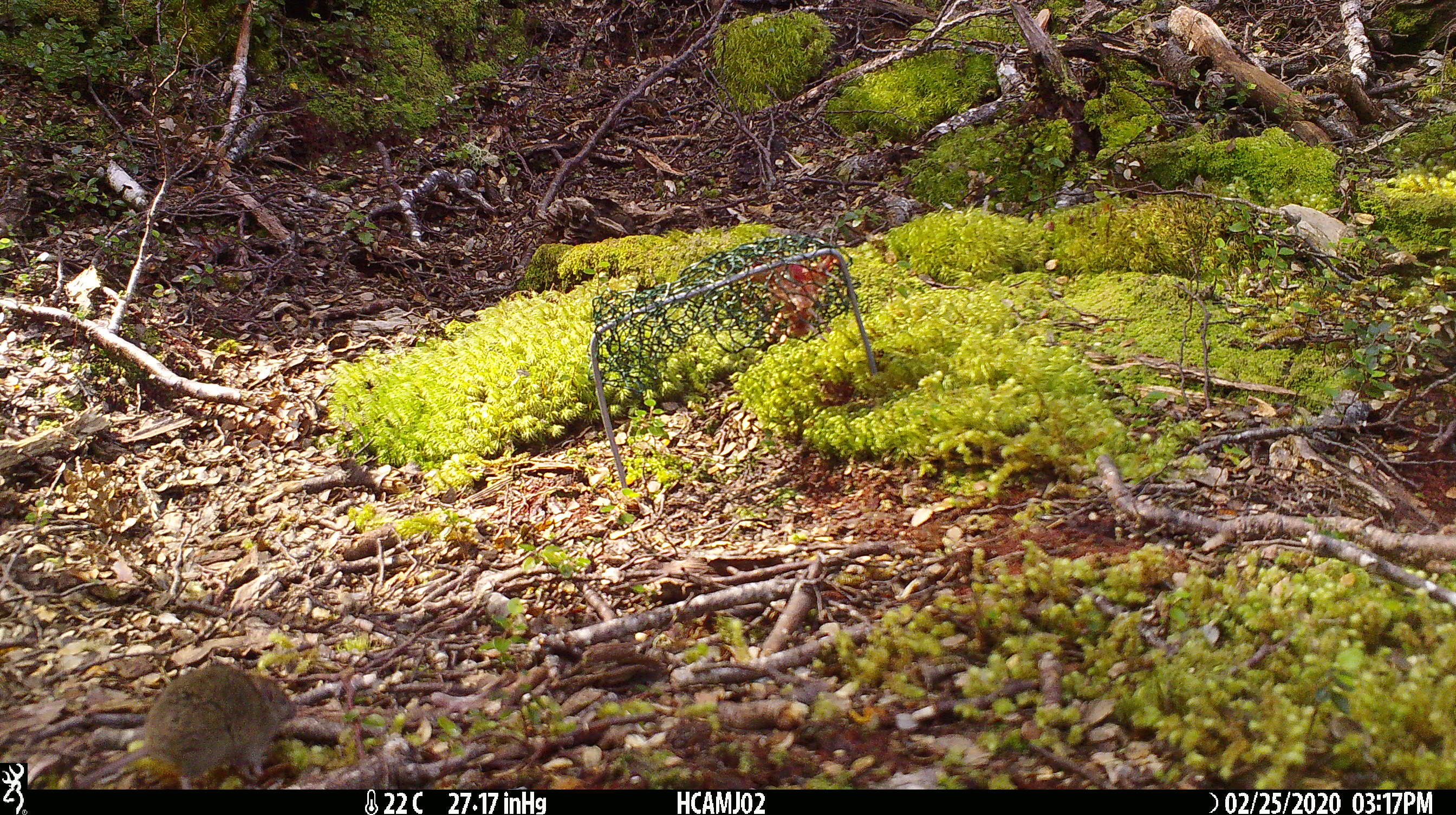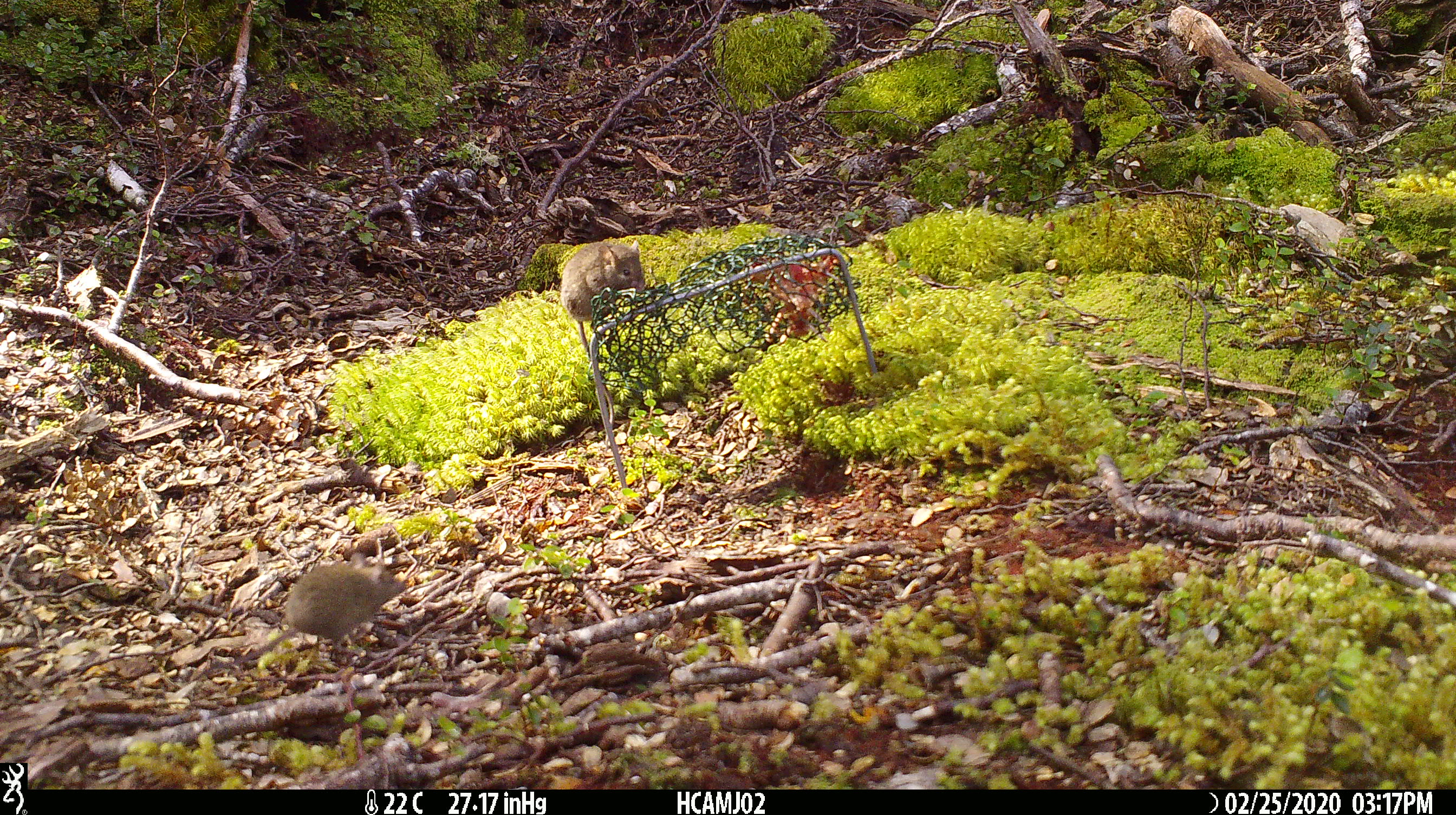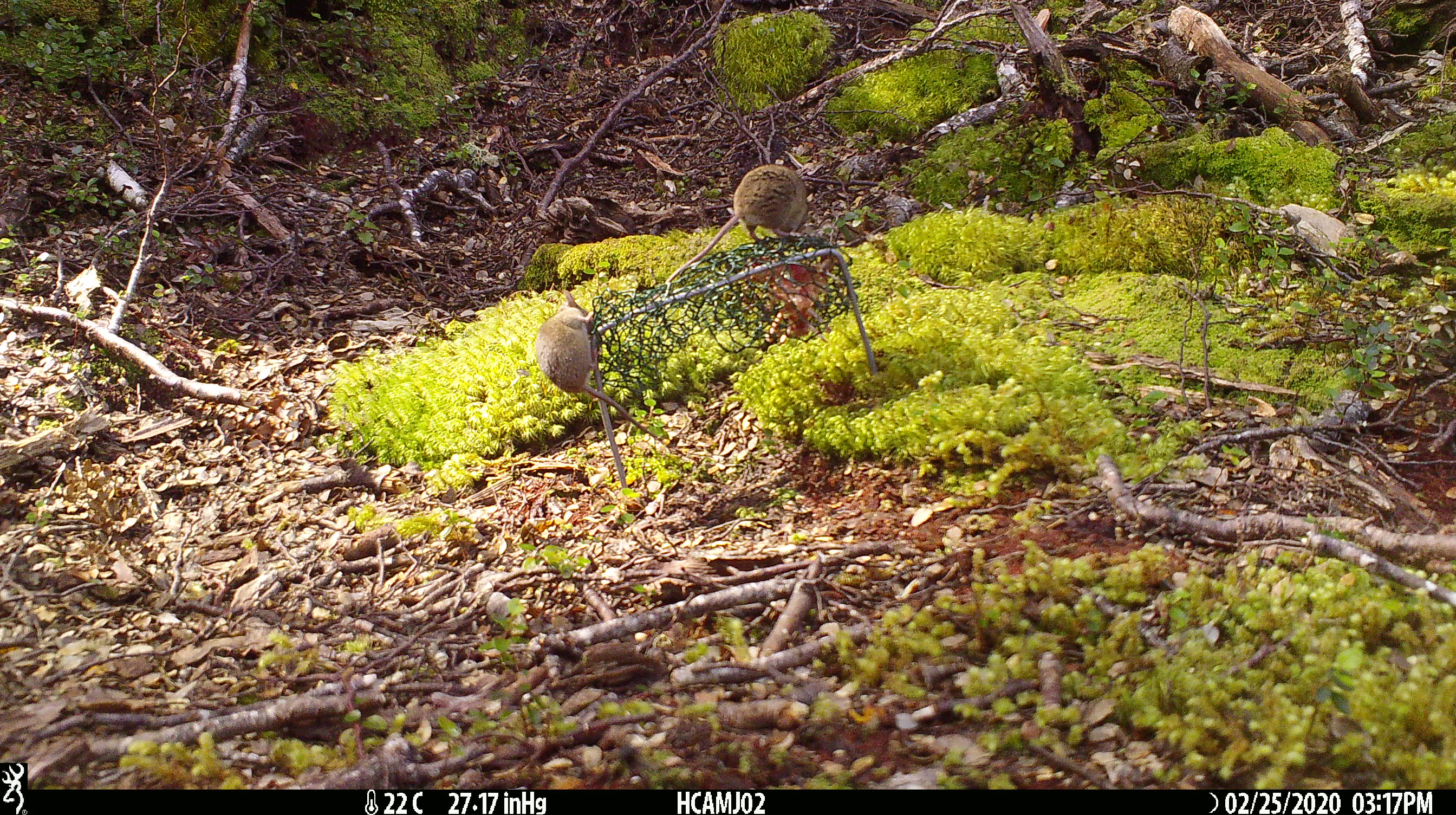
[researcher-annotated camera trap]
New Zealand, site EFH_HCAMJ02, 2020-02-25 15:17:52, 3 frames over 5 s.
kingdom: Animalia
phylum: Chordata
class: Mammalia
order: Rodentia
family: Muridae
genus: Mus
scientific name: Mus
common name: mouse